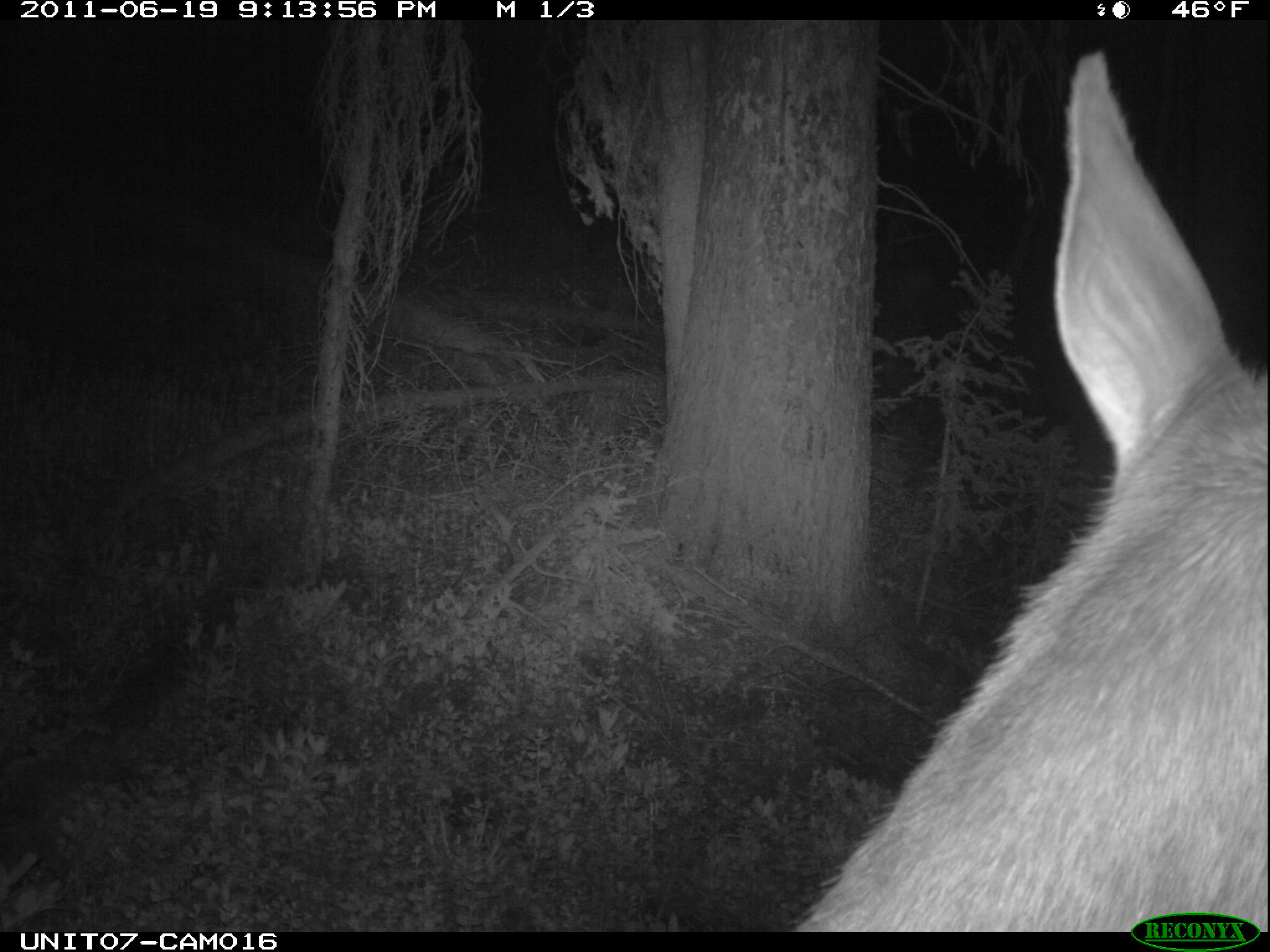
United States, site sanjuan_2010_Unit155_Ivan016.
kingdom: Animalia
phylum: Chordata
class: Mammalia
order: Artiodactyla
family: Cervidae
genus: Cervus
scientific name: Cervus elaphus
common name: red deer